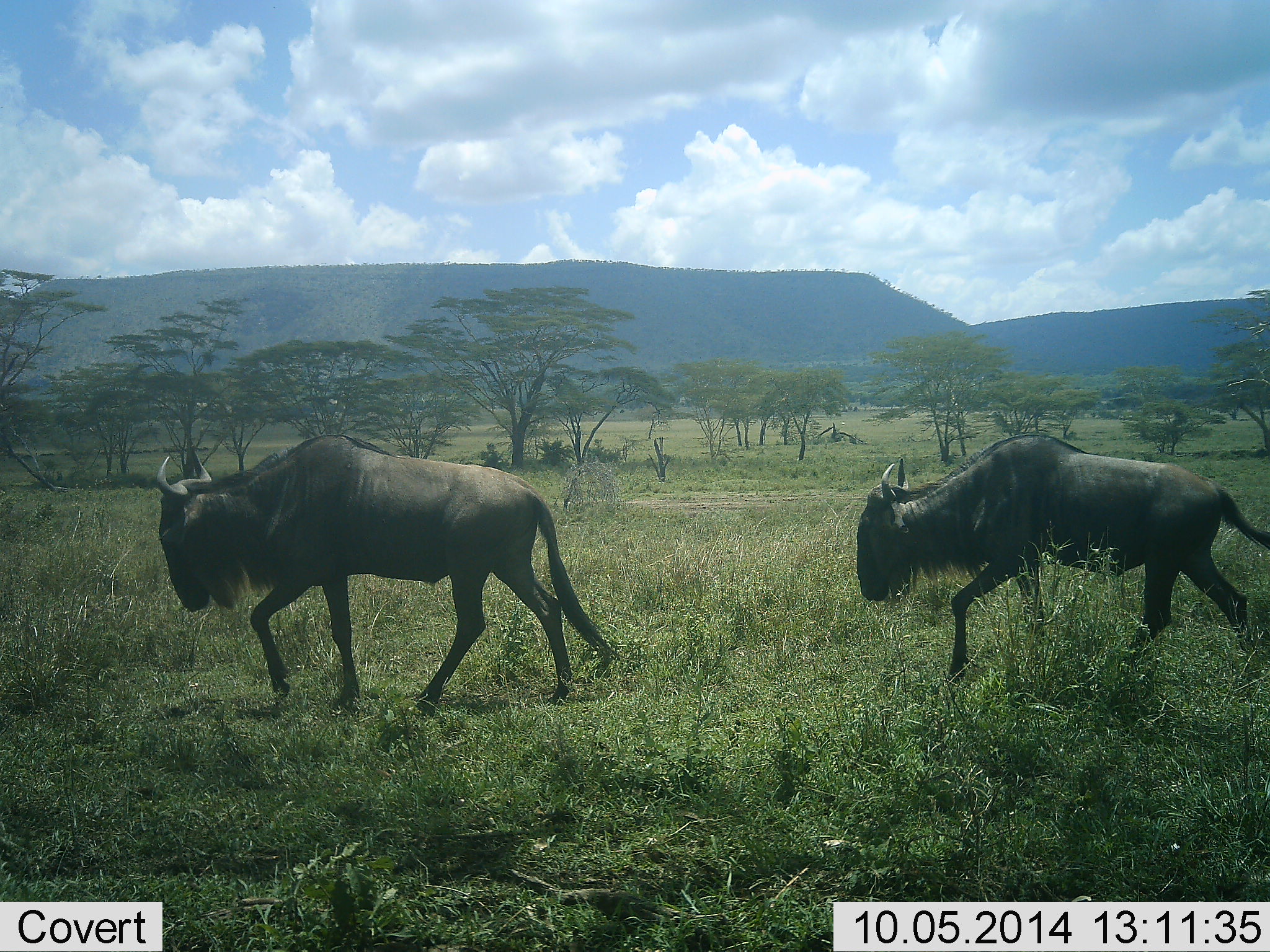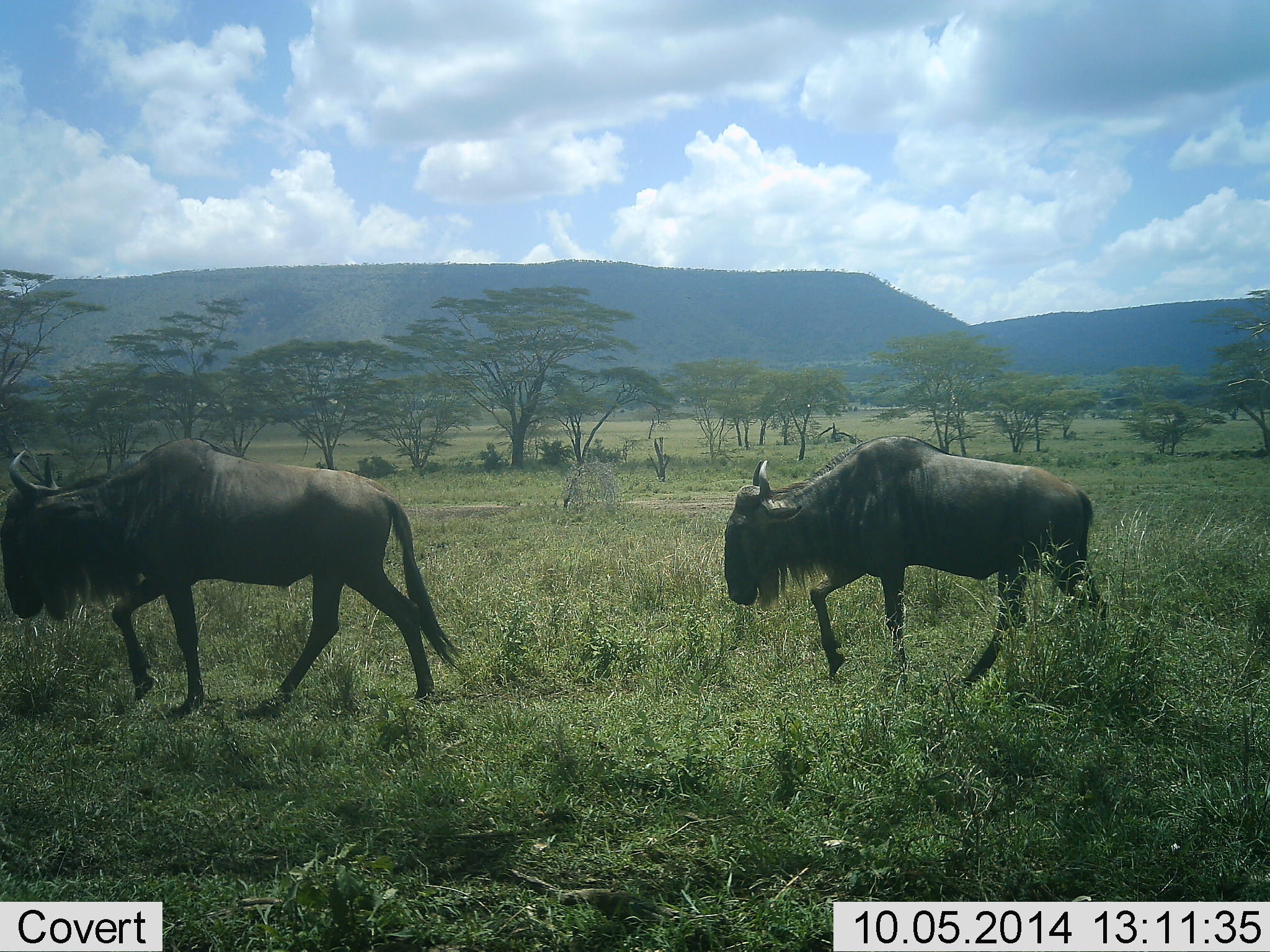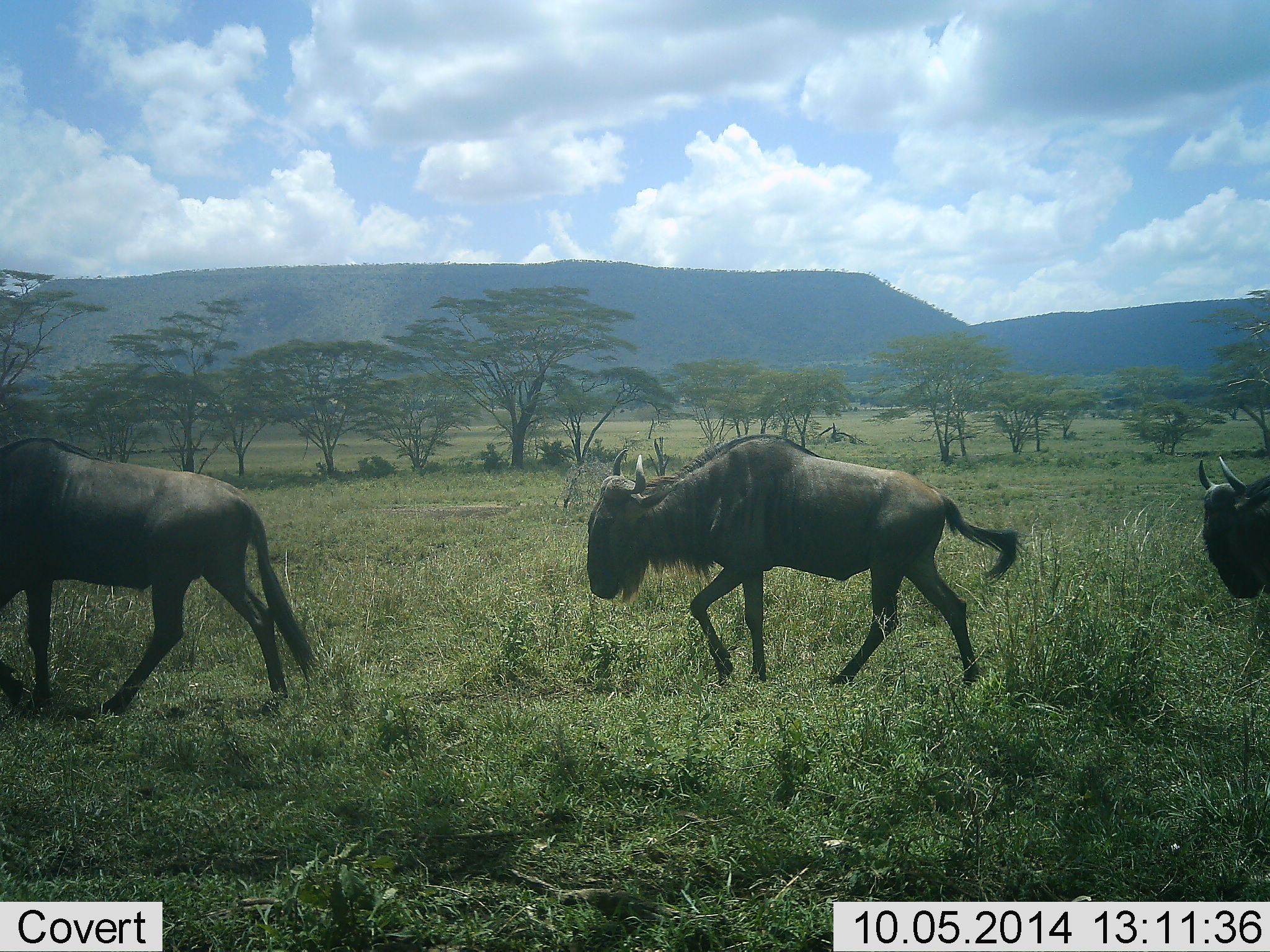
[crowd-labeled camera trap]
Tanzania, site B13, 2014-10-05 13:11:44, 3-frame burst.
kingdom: Animalia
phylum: Chordata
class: Mammalia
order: Artiodactyla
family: Bovidae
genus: Connochaetes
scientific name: Connochaetes taurinus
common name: blue wildebeest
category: wildebeest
Wildebeest (blue wildebeest) (Connochaetes taurinus), count 3. Behavior (volunteer vote fractions): standing 0%, resting 0%, moving 100%, interacting 0%. Young present (vote fraction): 0%. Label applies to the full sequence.